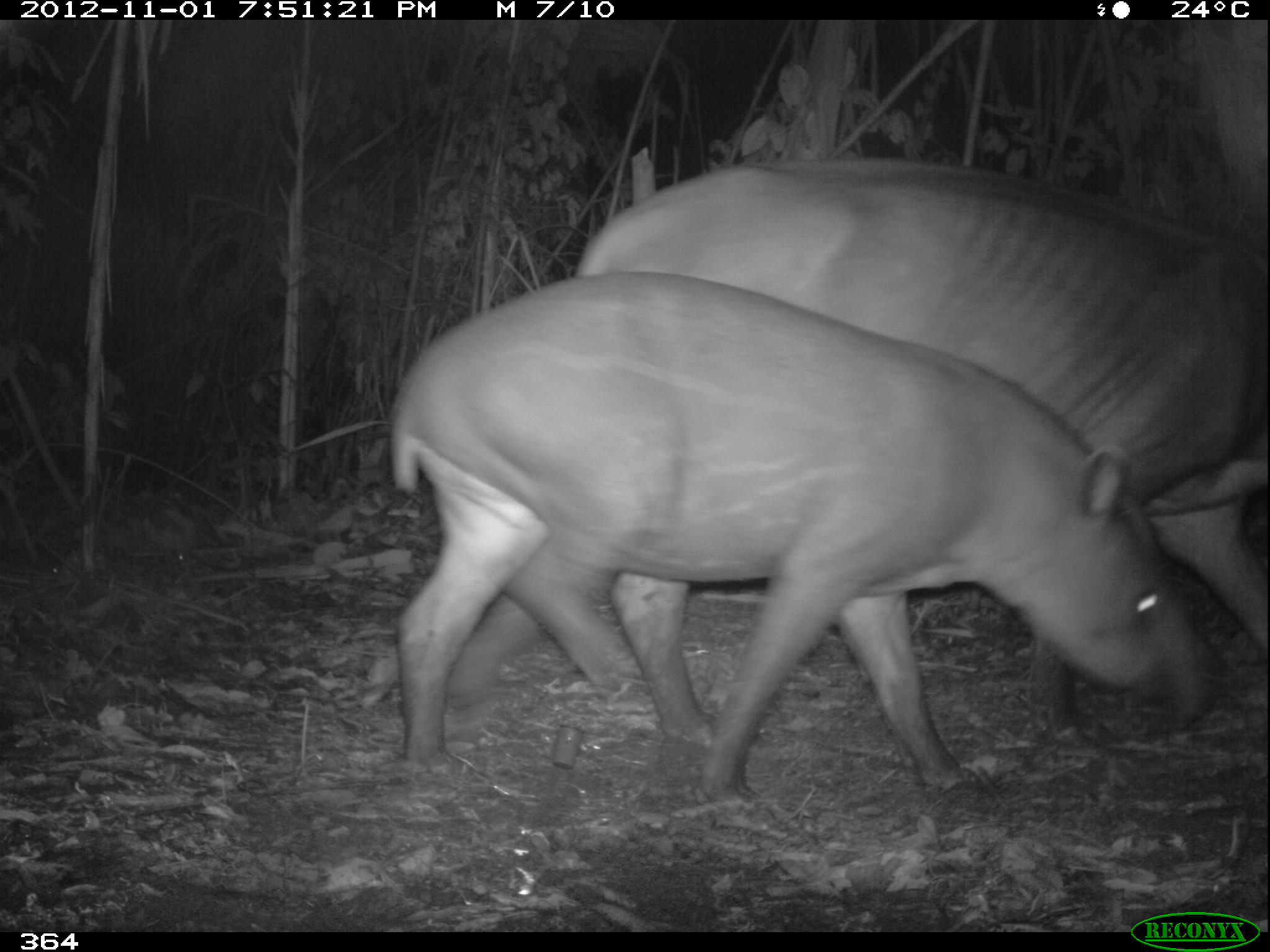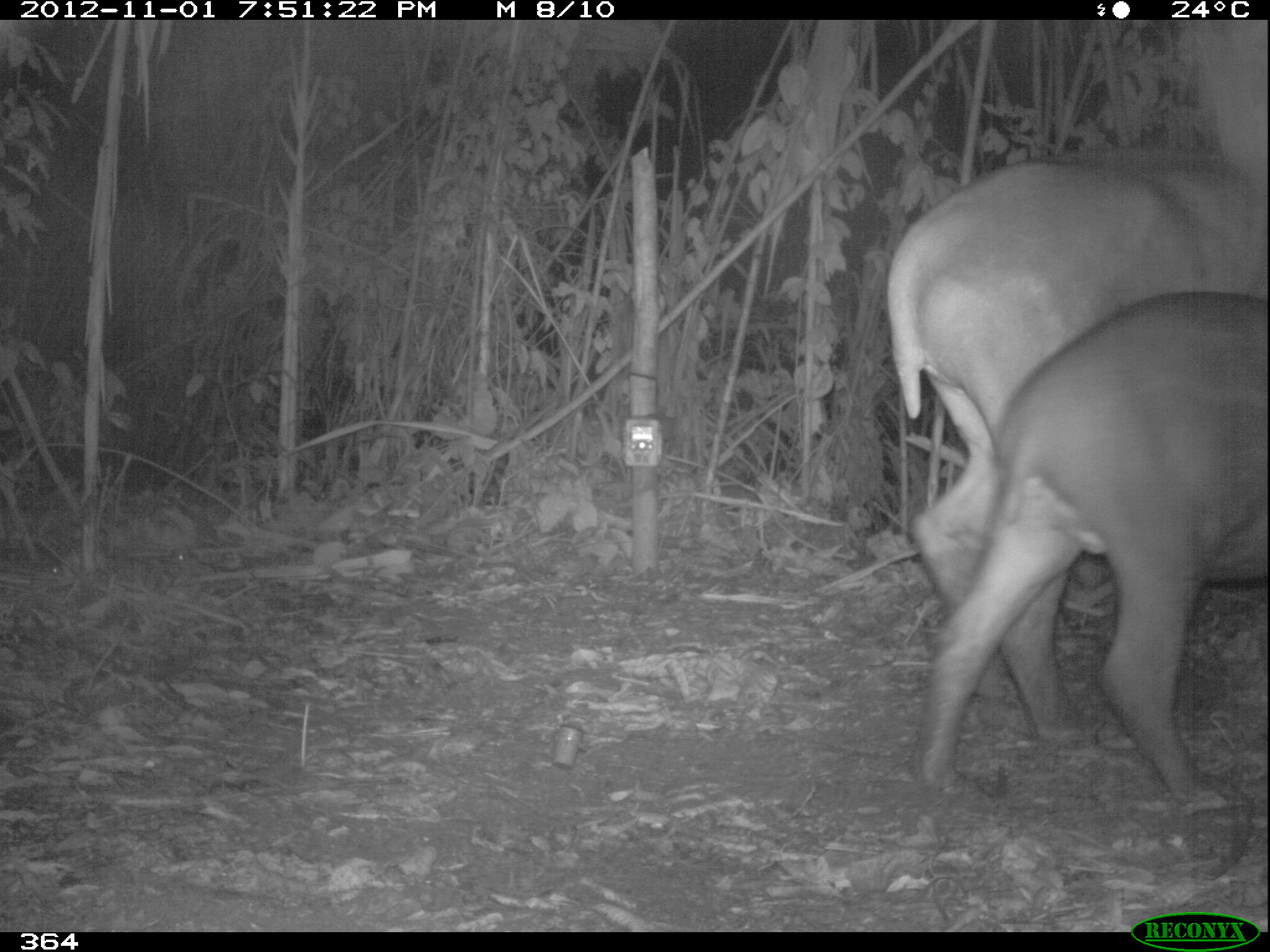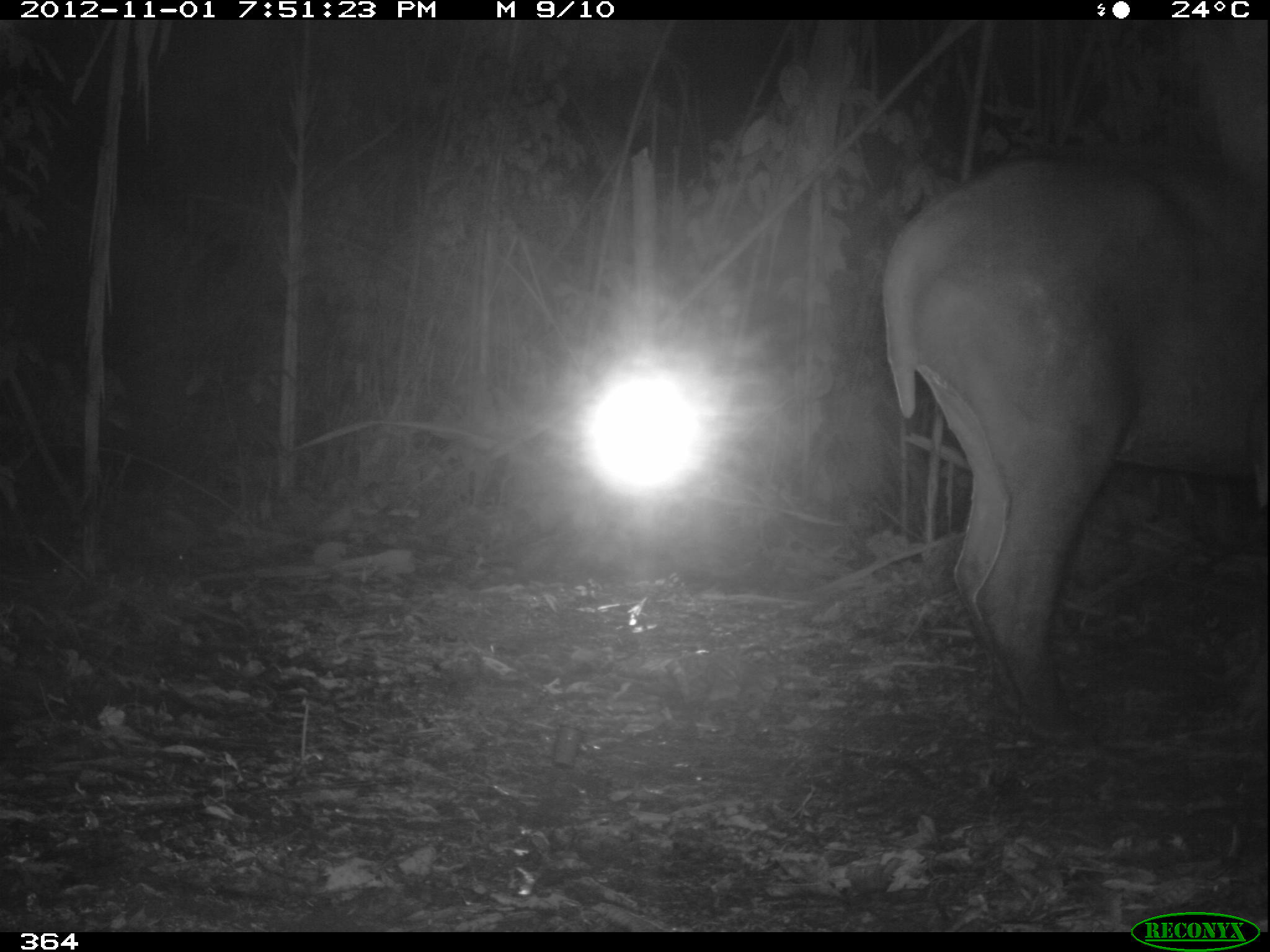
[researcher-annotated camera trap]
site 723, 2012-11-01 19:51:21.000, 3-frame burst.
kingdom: Animalia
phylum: Chordata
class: Mammalia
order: Perissodactyla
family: Tapiridae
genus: Tapirus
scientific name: Tapirus terrestris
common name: south american tapir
Tapirus terrestris (south american tapir).